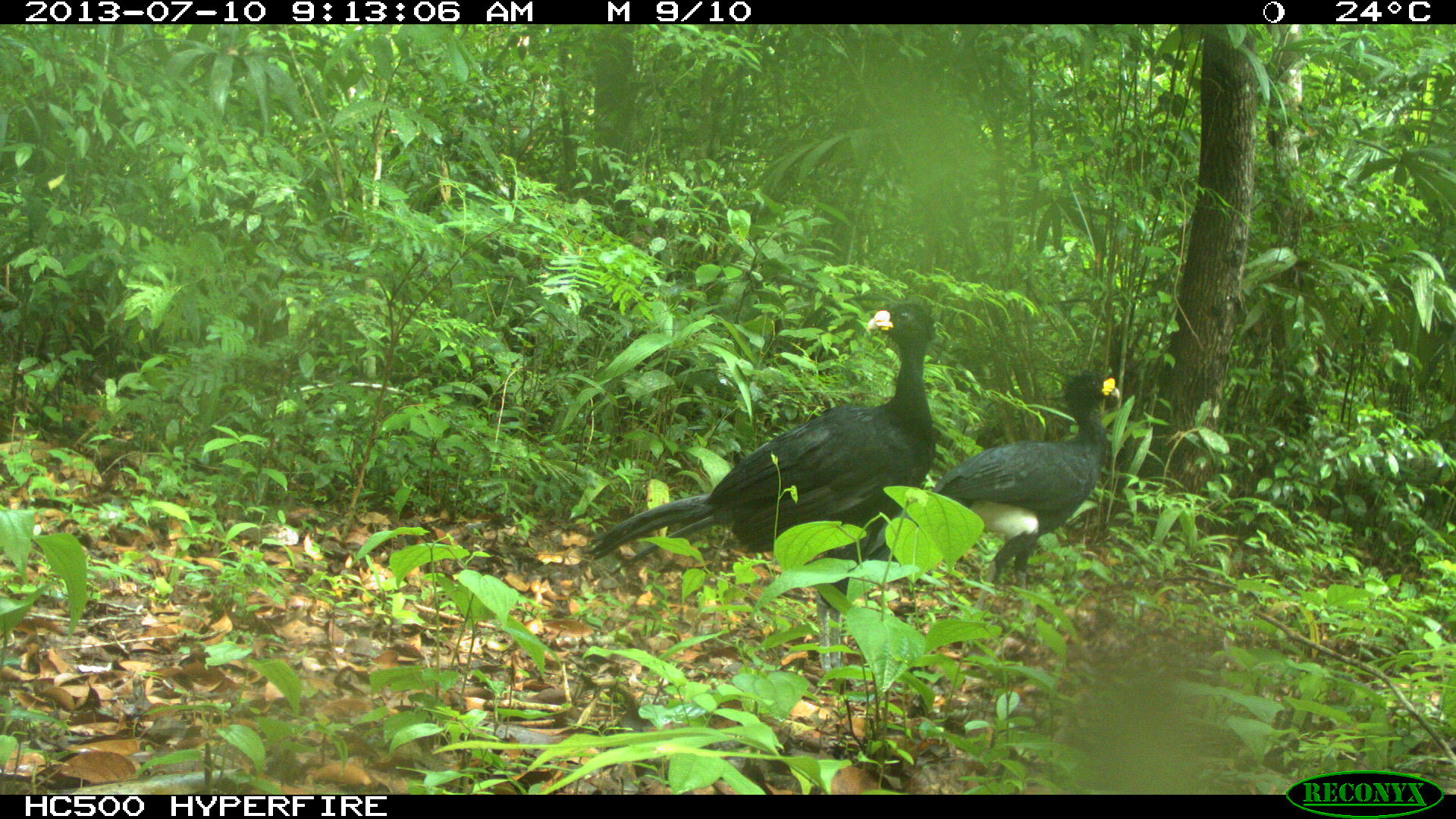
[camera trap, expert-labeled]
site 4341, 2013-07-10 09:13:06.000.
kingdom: Animalia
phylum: Chordata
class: Aves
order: Galliformes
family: Cracidae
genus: Crax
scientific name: Crax rubra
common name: great curassow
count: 2